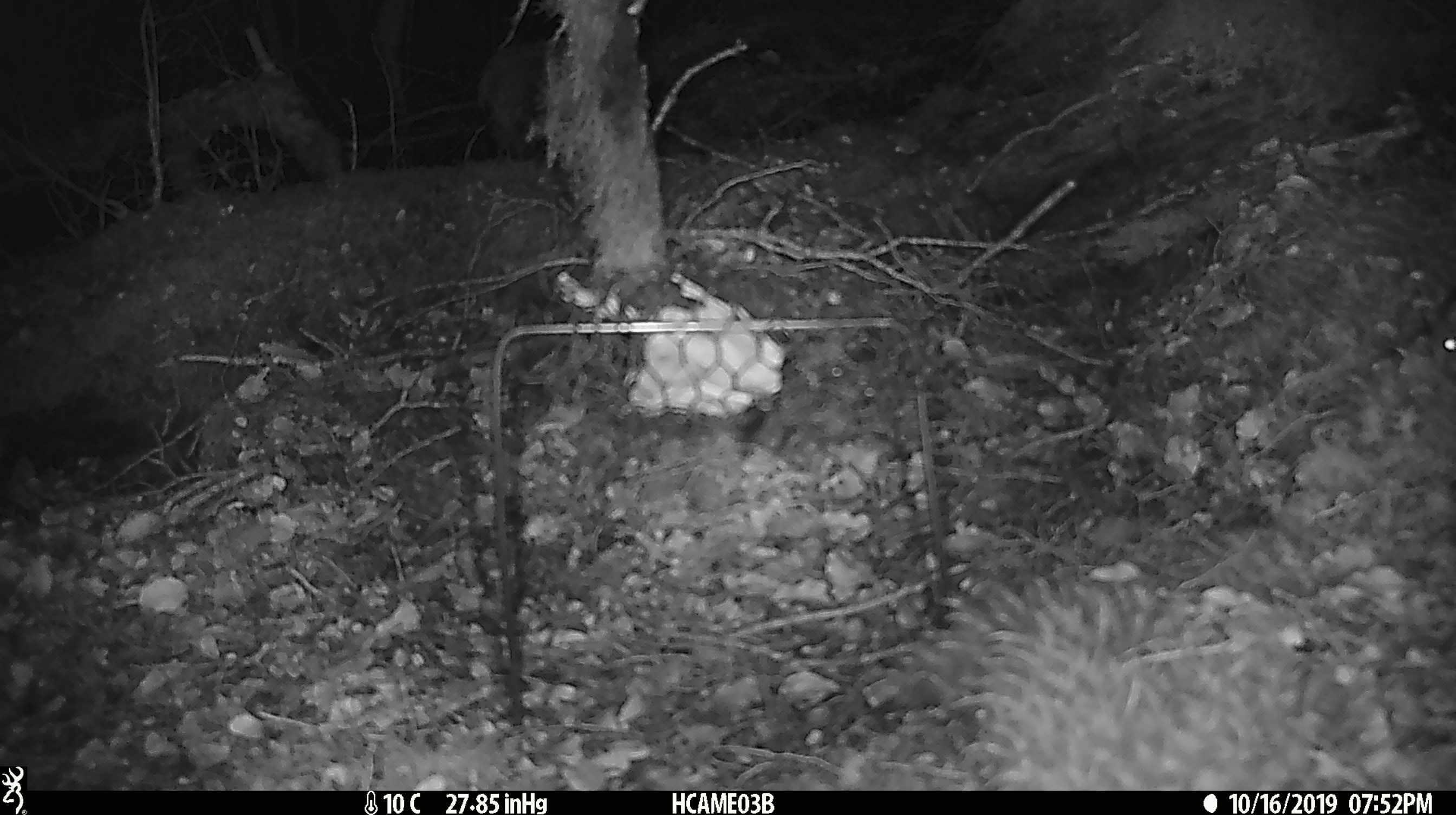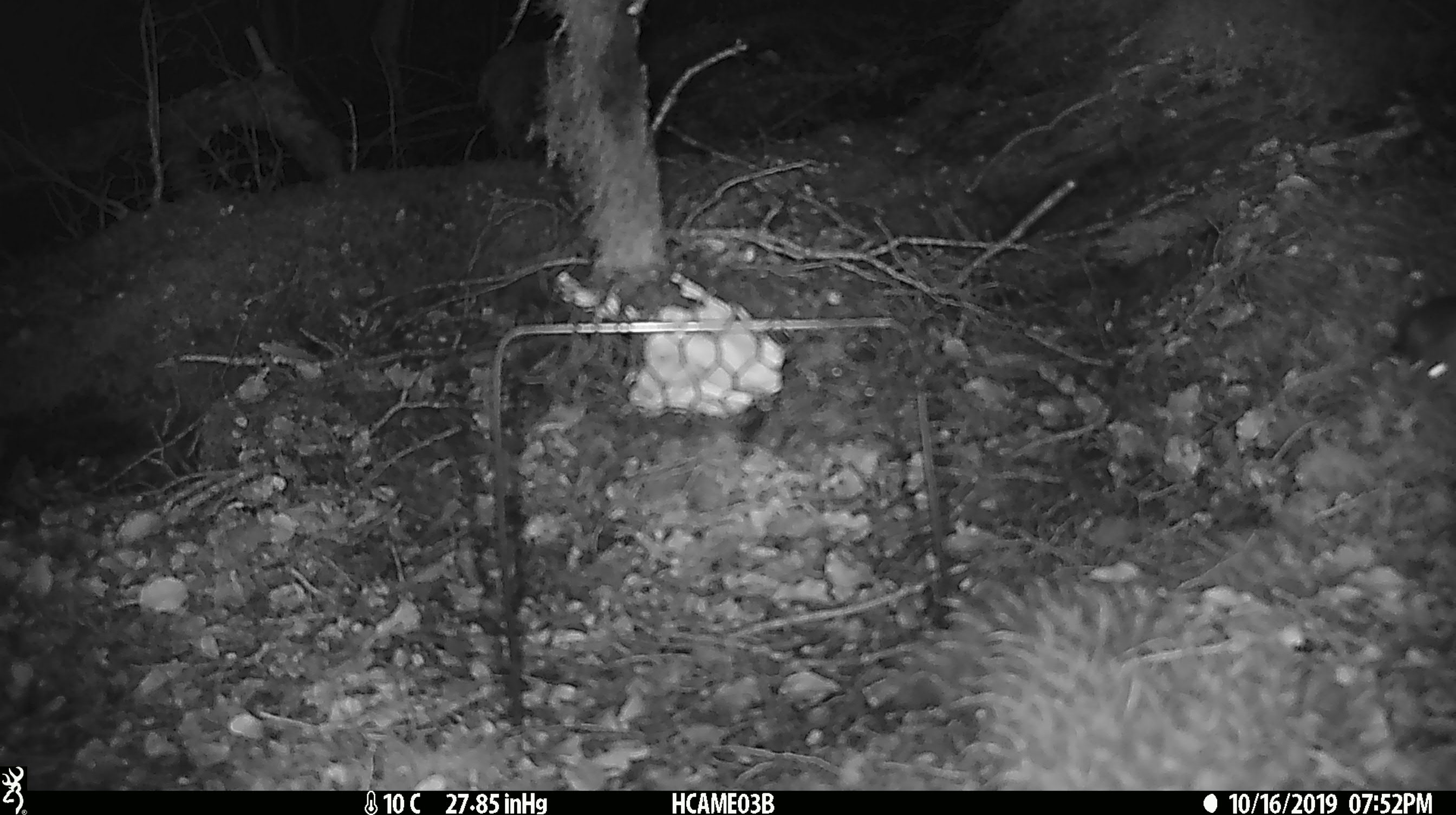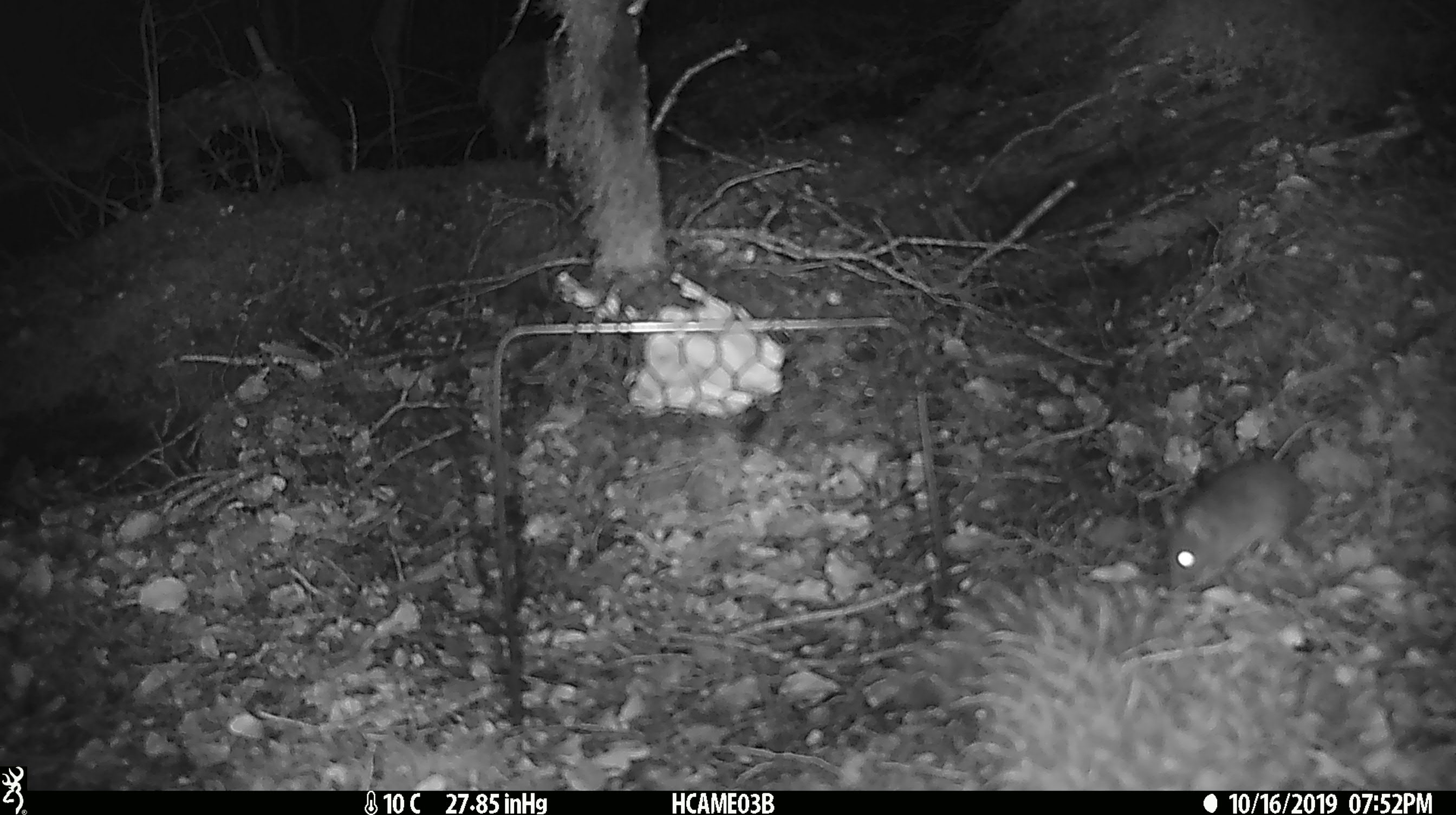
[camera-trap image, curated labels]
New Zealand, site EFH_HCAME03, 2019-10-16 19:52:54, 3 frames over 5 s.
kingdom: Animalia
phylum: Chordata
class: Mammalia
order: Rodentia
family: Muridae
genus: Mus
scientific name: Mus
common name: mouse